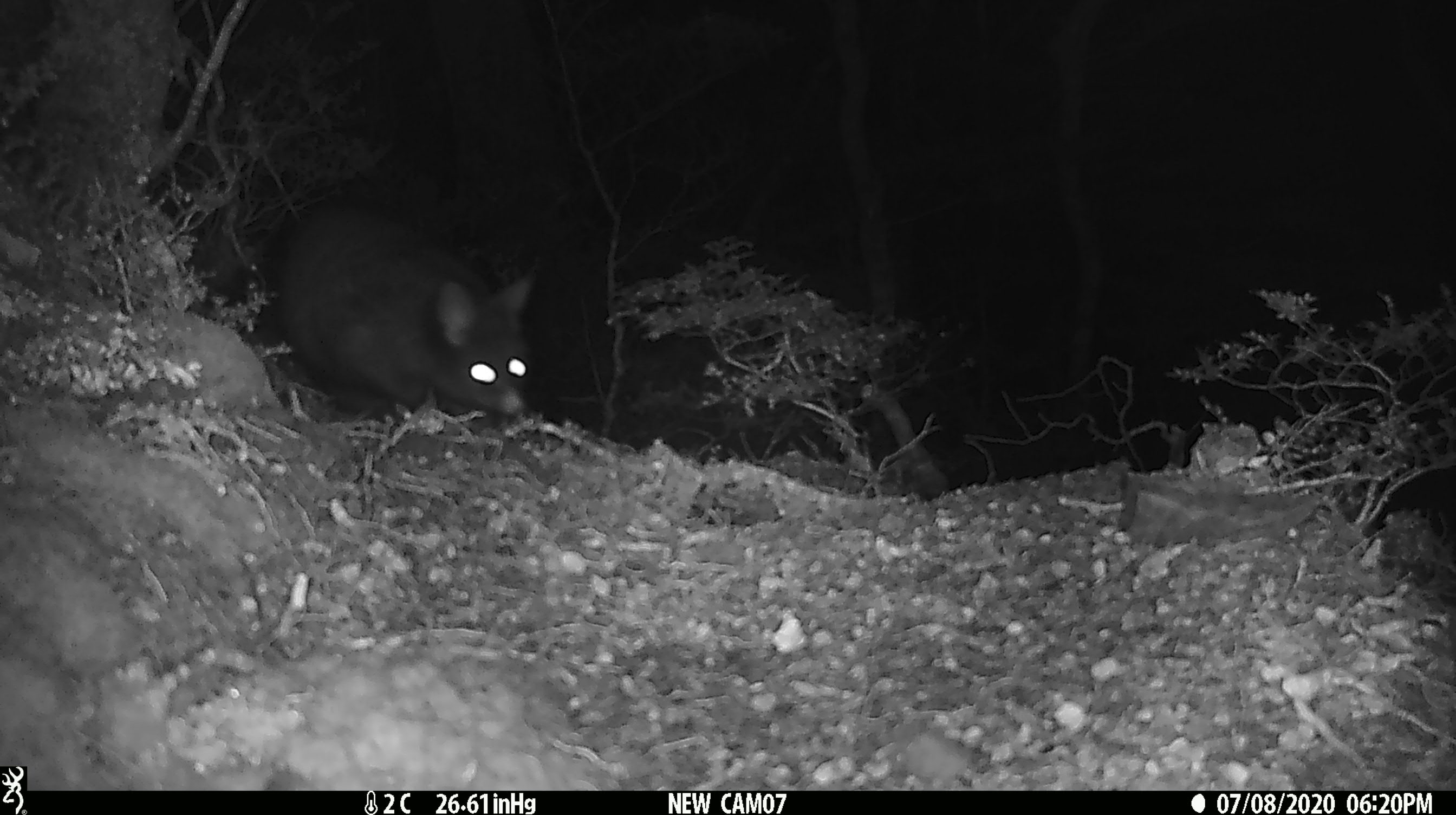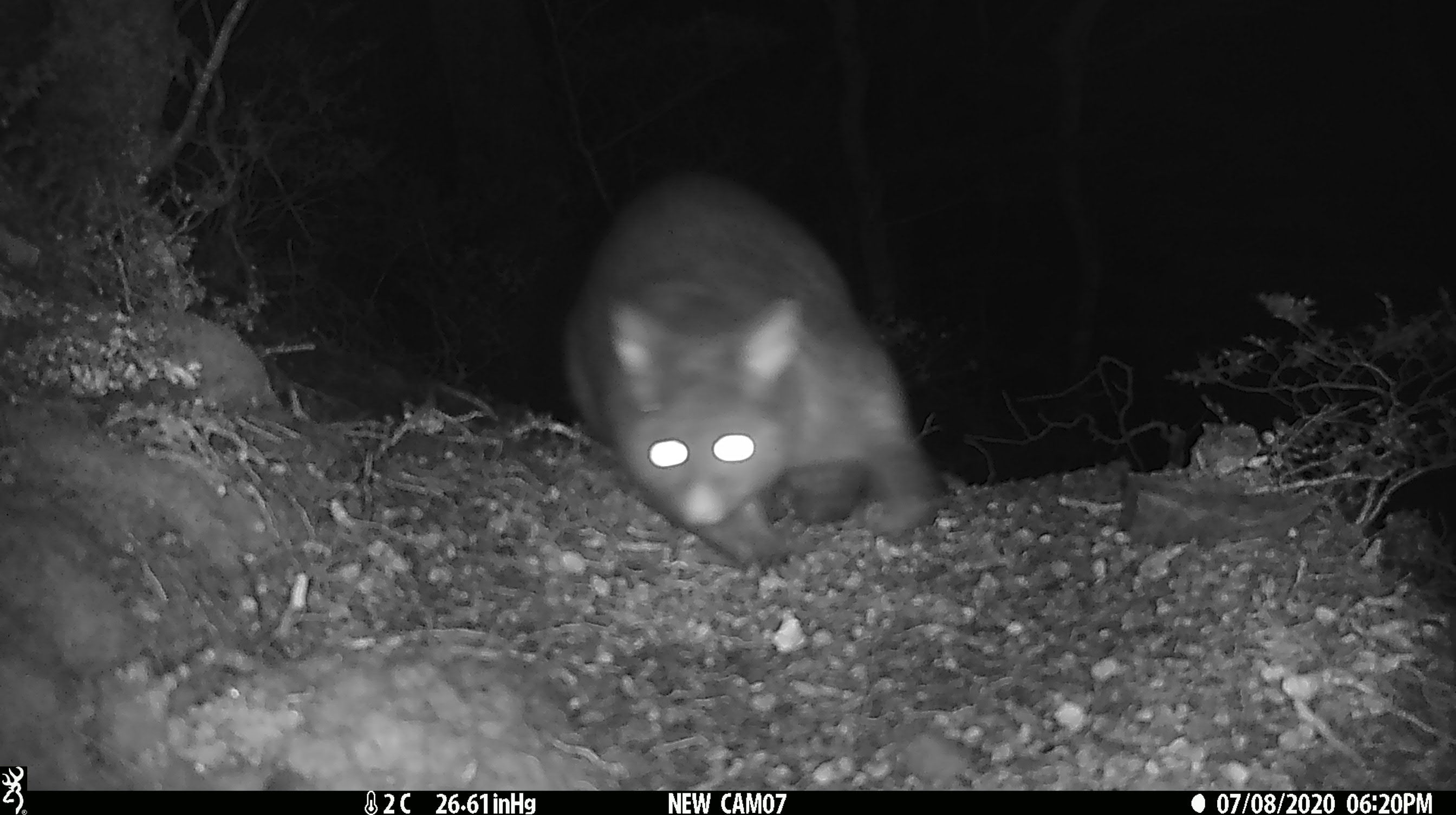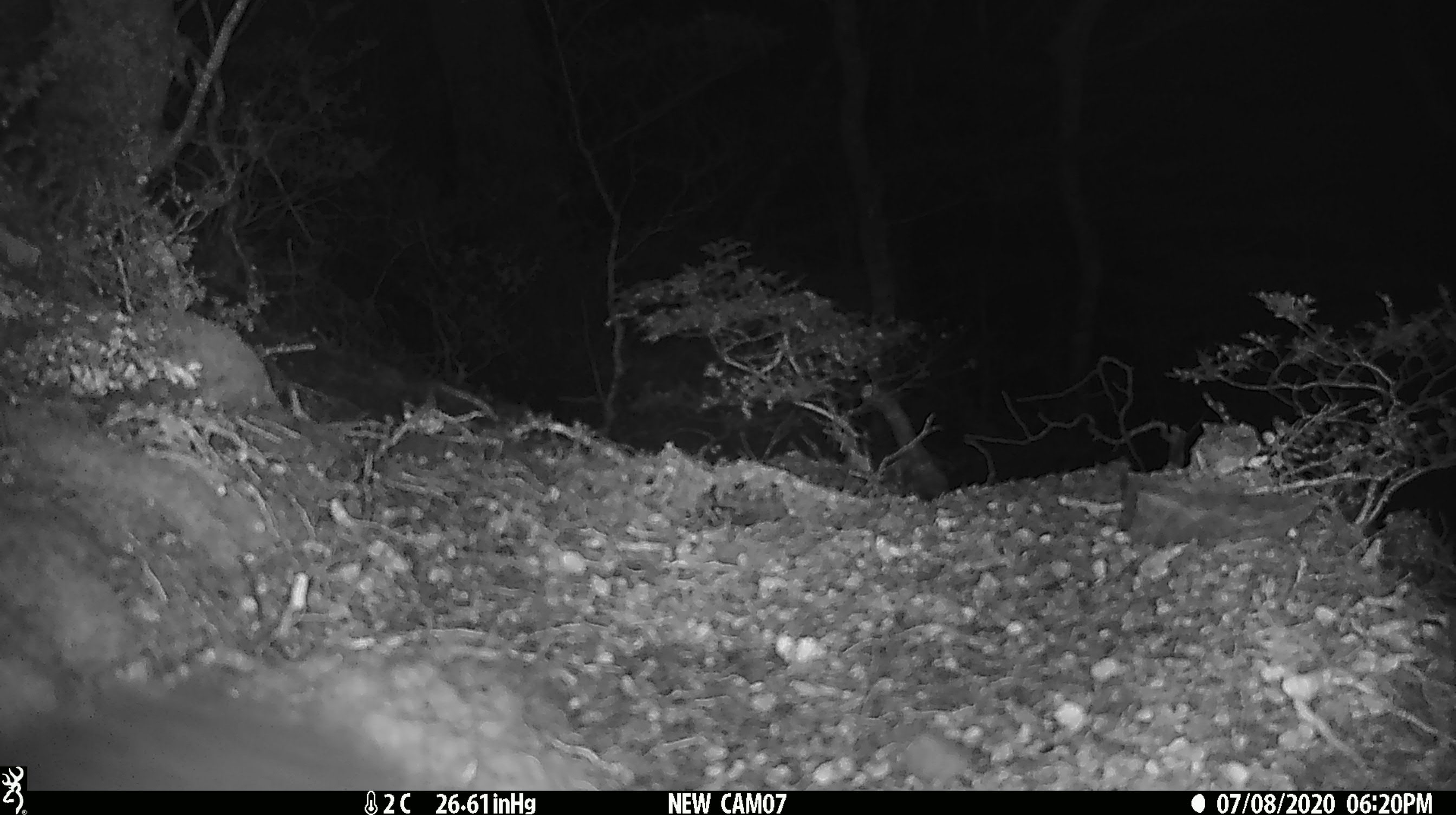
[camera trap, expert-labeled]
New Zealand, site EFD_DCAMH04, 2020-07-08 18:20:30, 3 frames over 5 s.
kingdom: Animalia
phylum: Chordata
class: Mammalia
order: Diprotodontia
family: Phalangeridae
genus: Trichosurus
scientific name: Trichosurus vulpecula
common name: common brushtail possum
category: possum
Possum (common brushtail possum) (Trichosurus vulpecula).